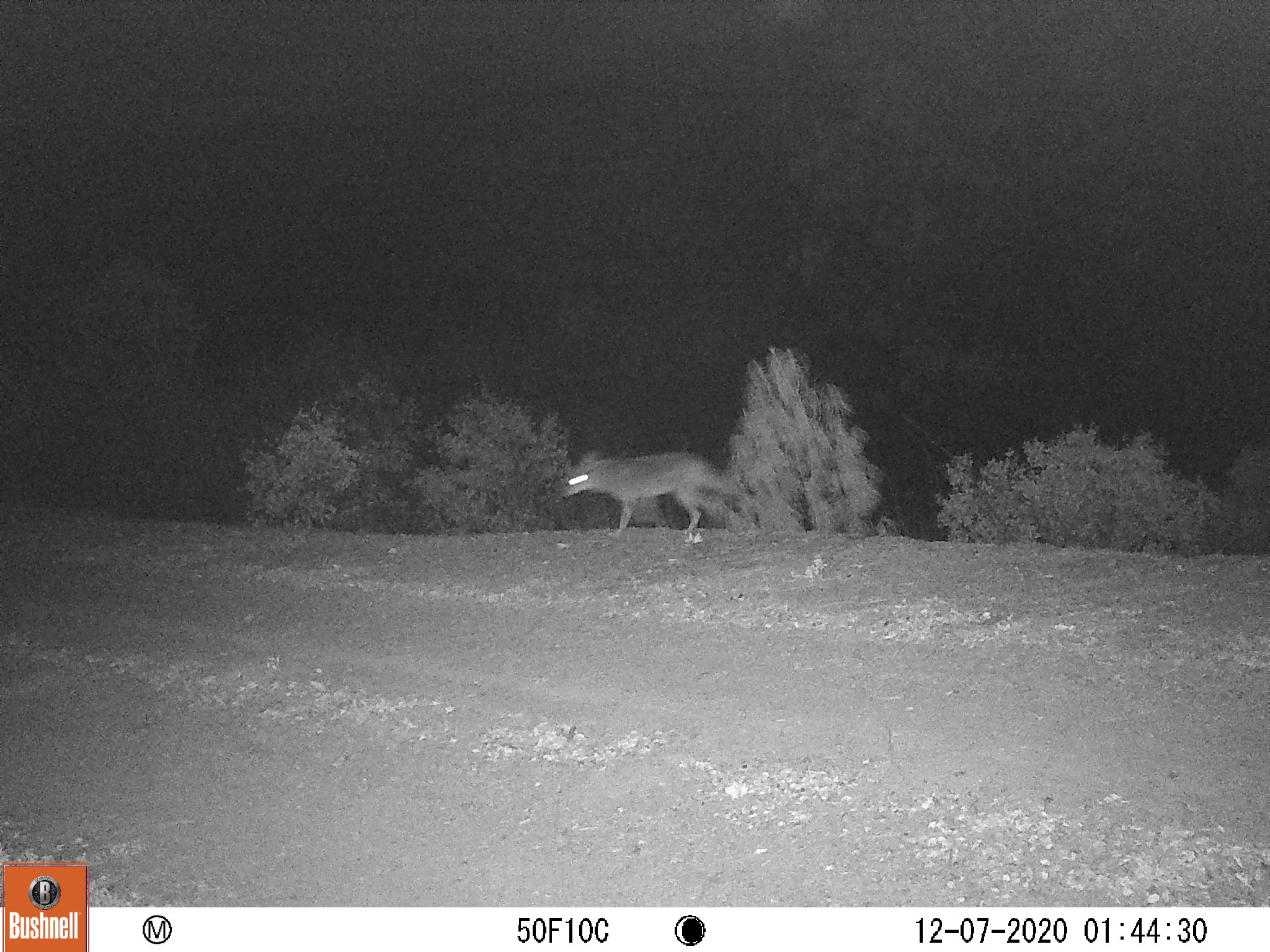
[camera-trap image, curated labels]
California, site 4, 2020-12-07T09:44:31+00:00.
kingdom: Animalia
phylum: Chordata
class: Mammalia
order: Carnivora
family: Canidae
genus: Canis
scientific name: Canis latrans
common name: coyote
Coyote (Canis latrans).